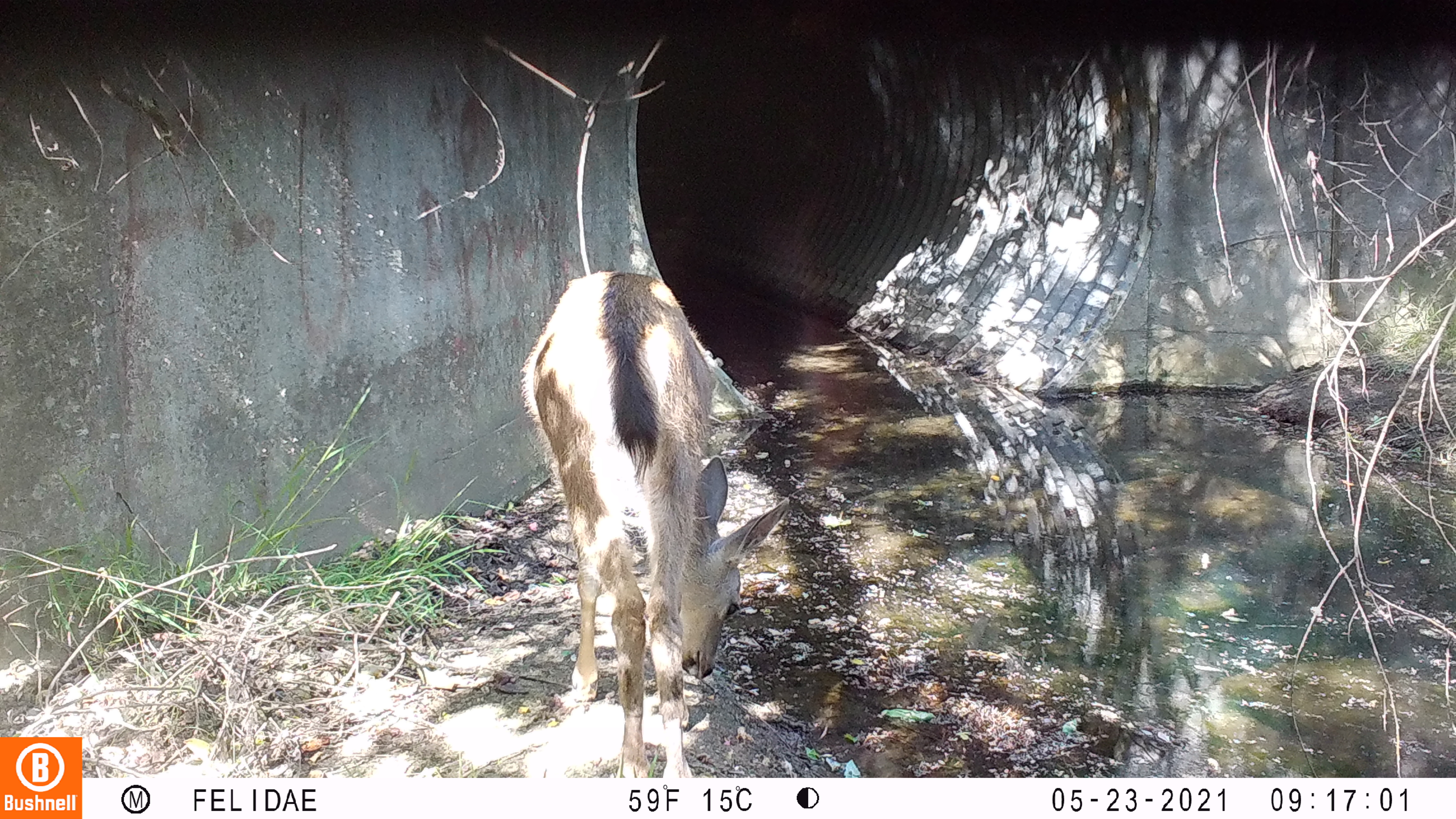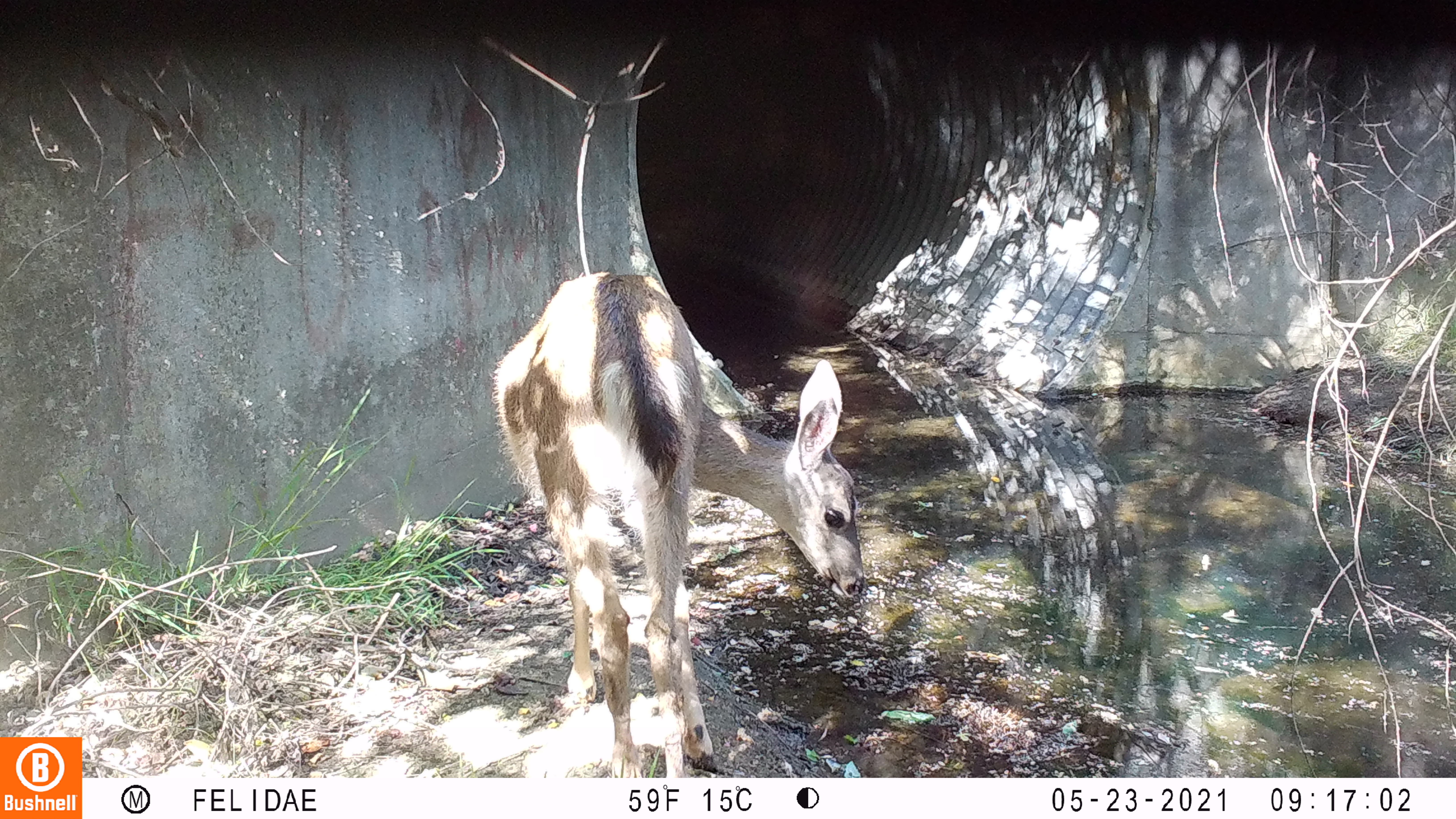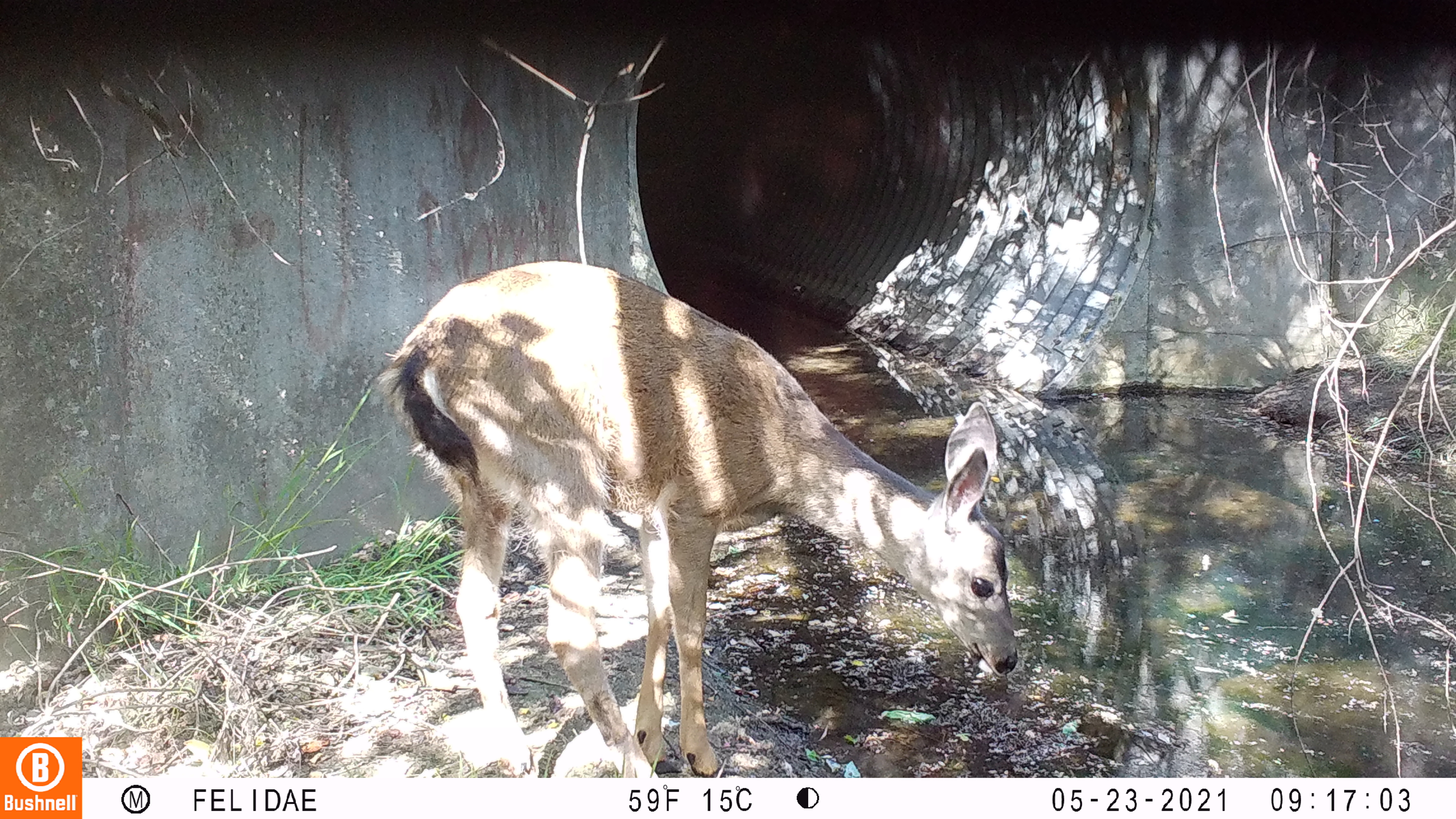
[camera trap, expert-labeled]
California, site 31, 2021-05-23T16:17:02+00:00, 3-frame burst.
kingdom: Animalia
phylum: Chordata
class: Mammalia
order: Artiodactyla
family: Cervidae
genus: Odocoileus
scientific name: Odocoileus hemionus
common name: mule deer